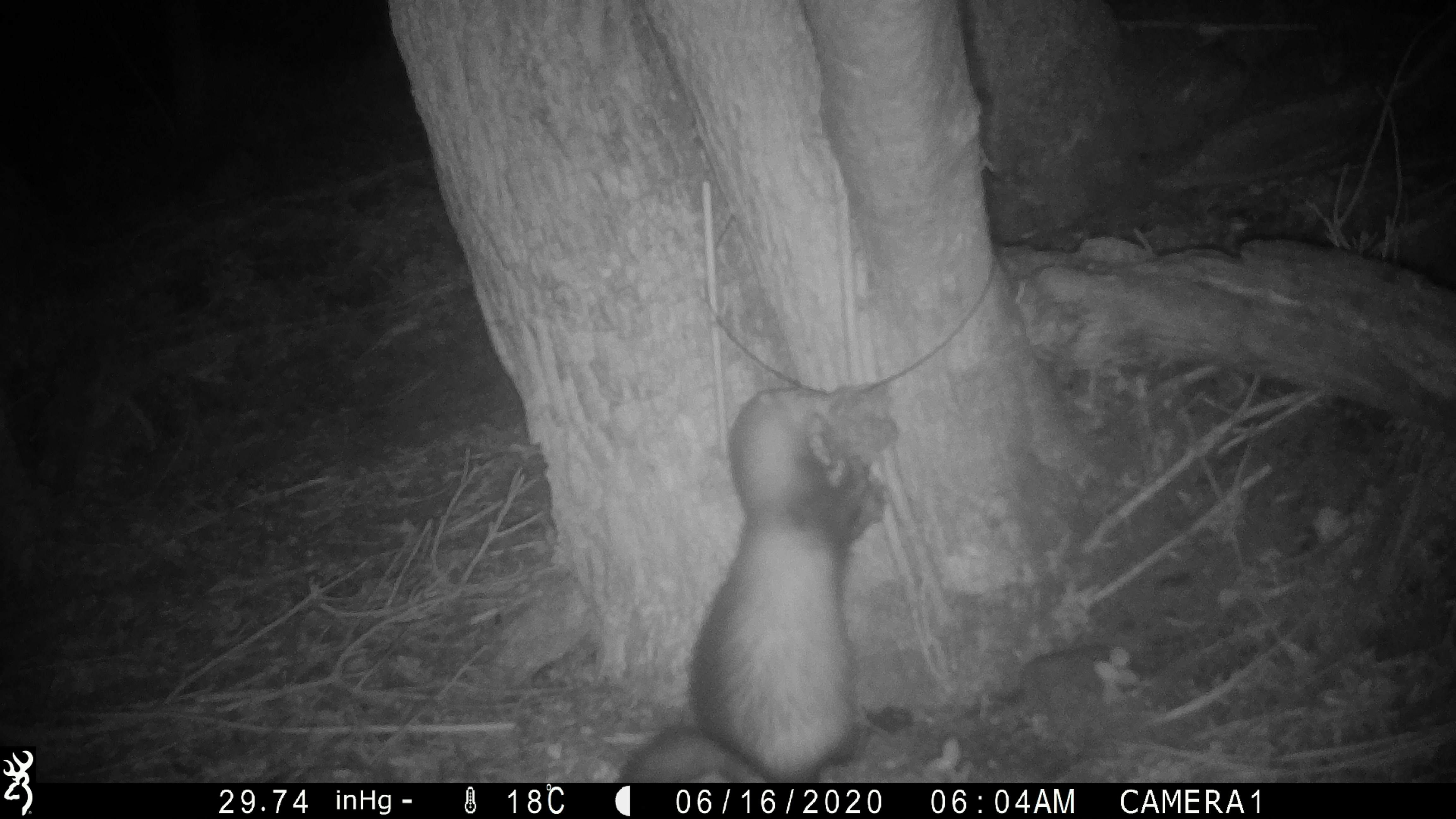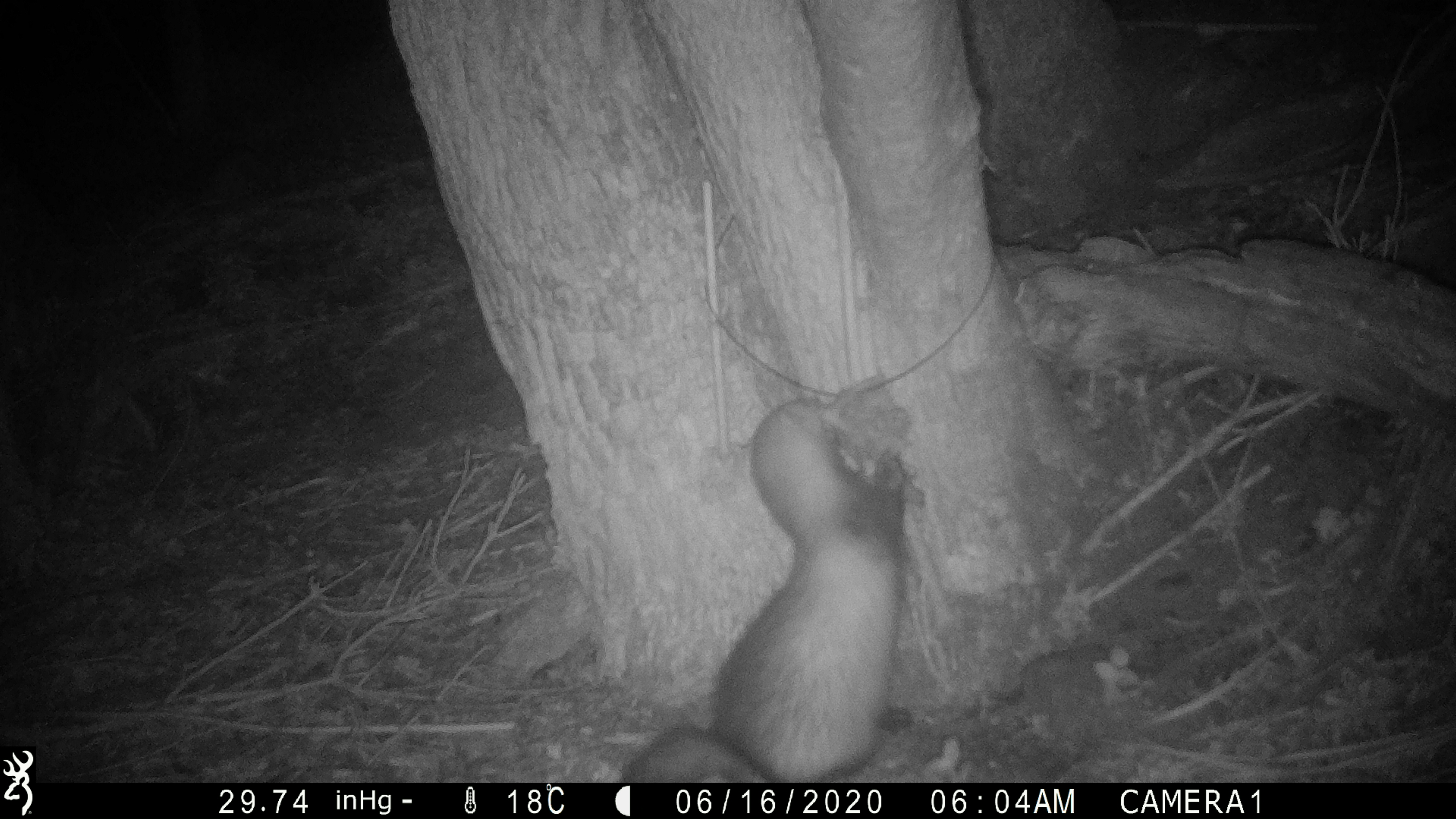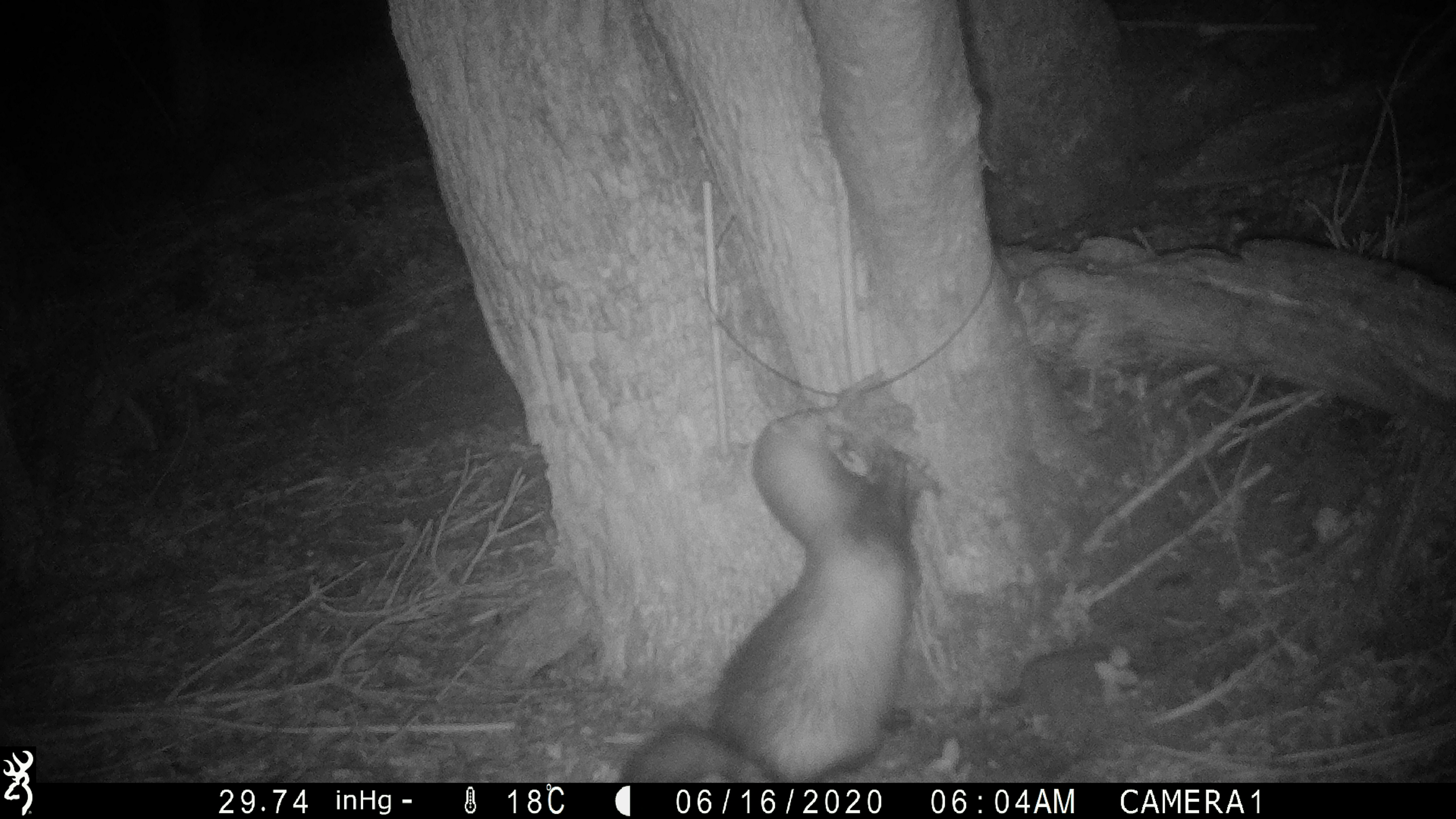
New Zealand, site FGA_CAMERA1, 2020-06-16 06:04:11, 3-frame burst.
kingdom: Animalia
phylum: Chordata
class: Mammalia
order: Carnivora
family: Mustelidae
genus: Mustela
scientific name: Mustela furo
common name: ferret